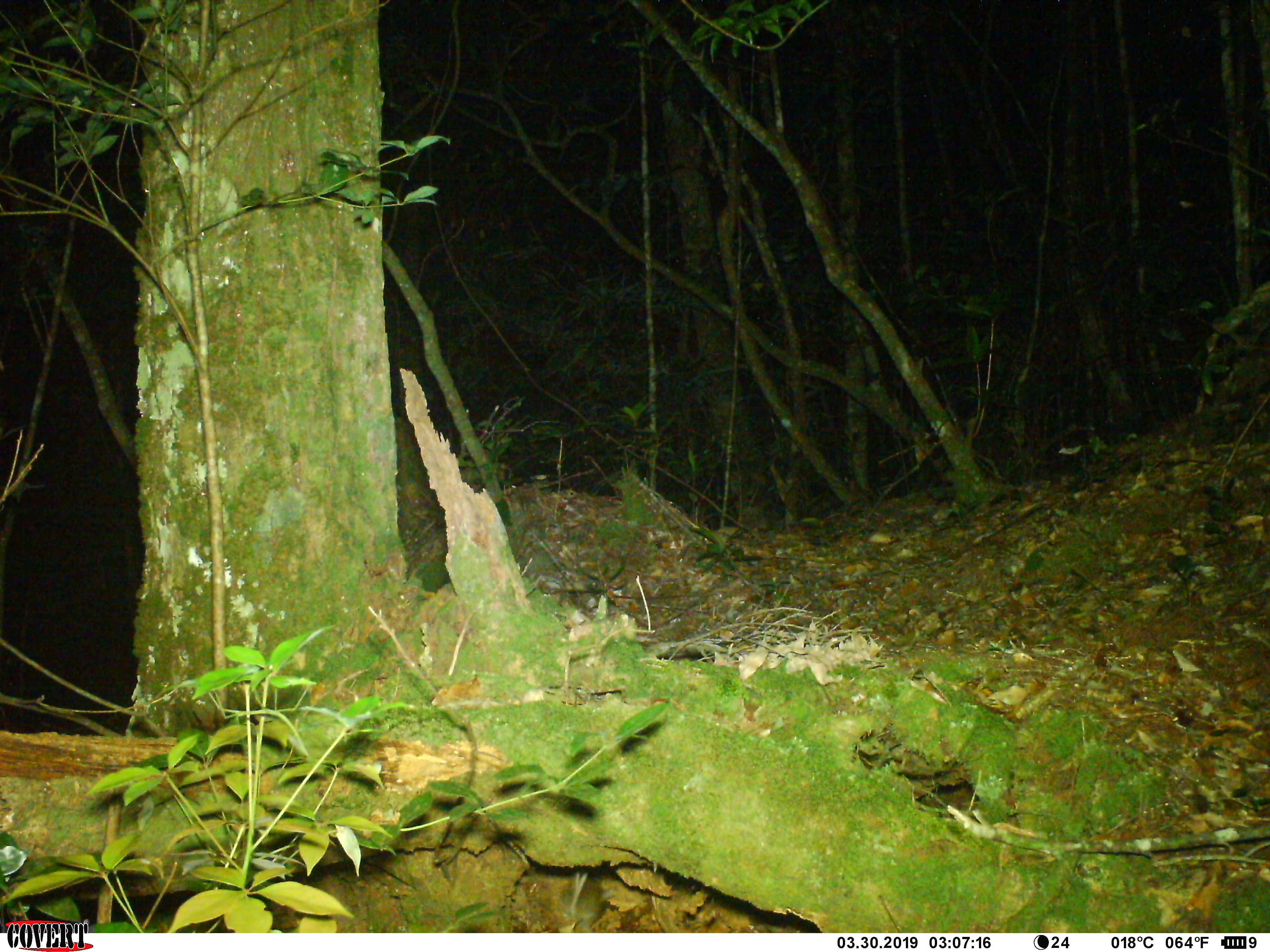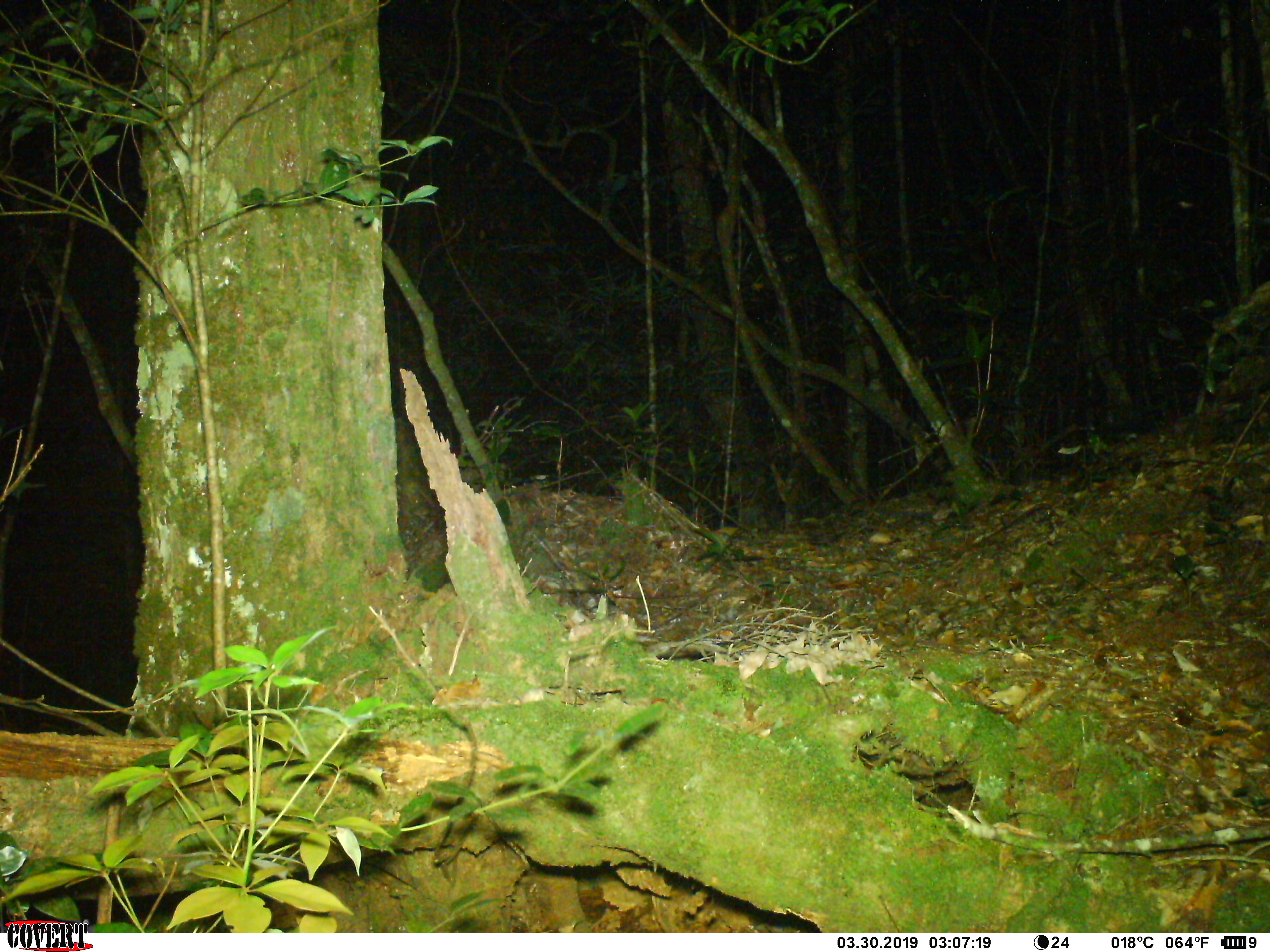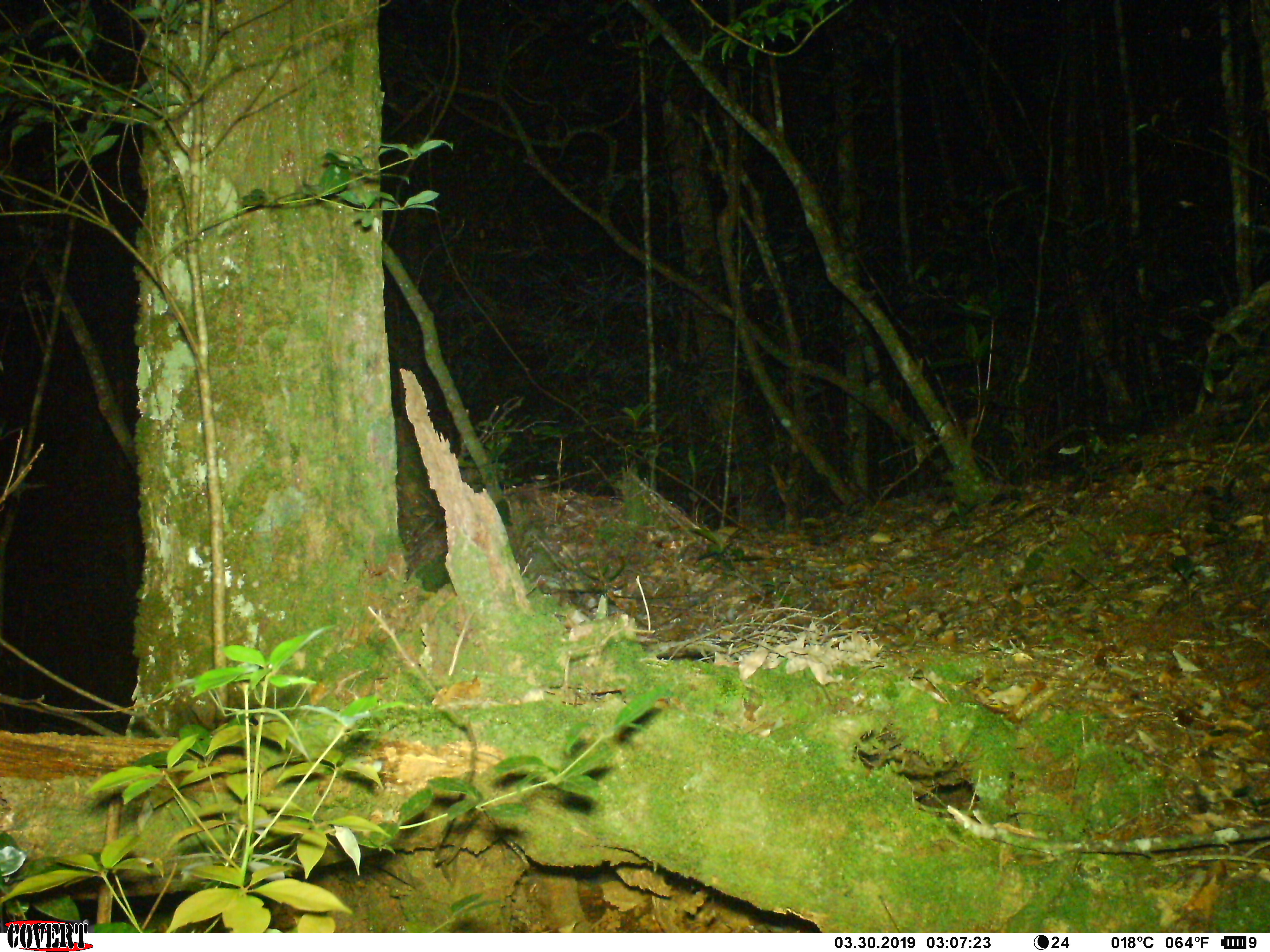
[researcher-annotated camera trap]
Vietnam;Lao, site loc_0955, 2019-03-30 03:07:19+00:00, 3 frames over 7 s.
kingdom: Animalia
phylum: Chordata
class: Mammalia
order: Rodentia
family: Muridae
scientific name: Muridae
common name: old-world mice and rats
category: unidentified murid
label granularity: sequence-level